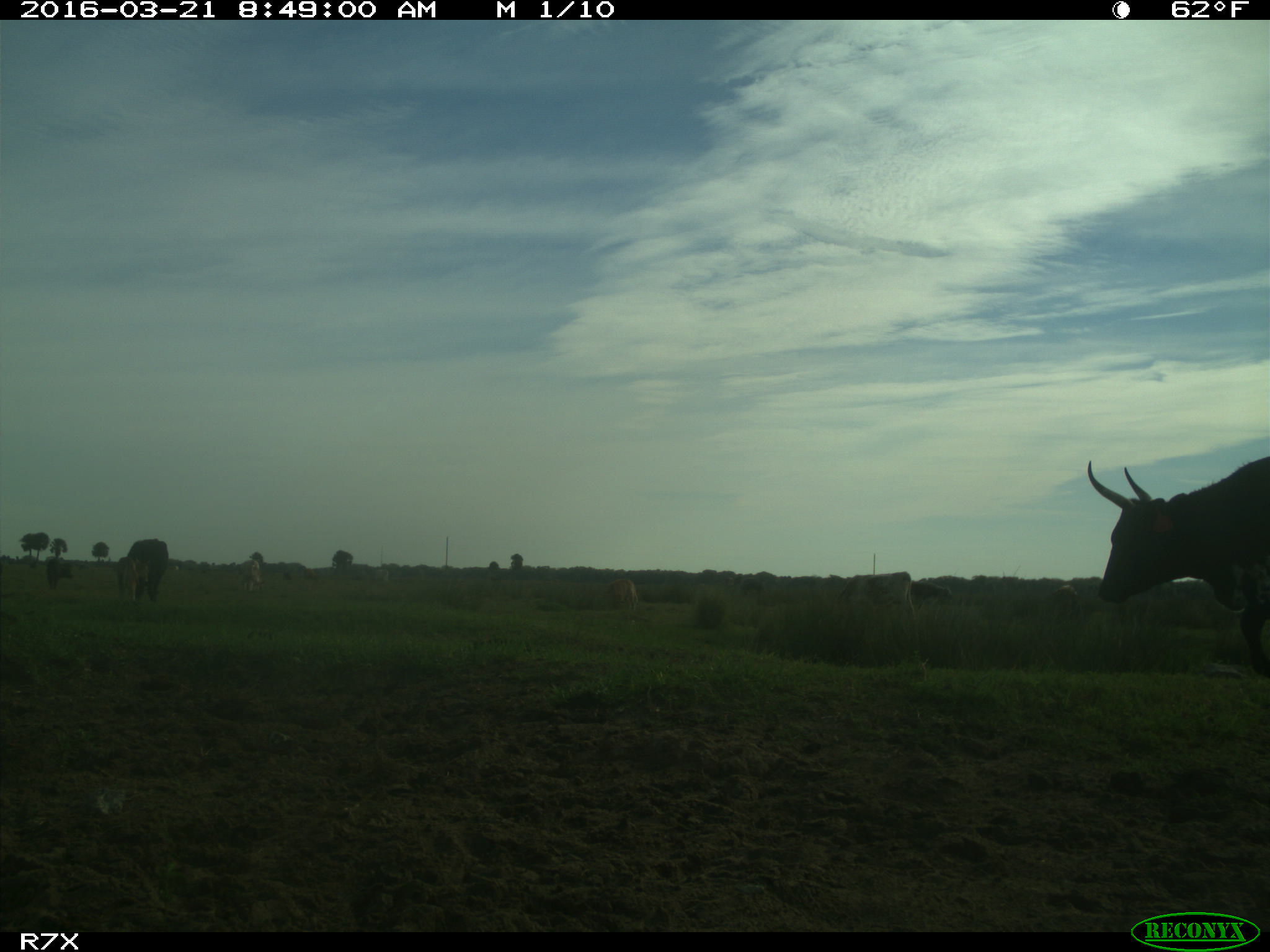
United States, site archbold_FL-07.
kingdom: Animalia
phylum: Chordata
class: Mammalia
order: Artiodactyla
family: Bovidae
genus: Bos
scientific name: Bos taurus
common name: domestic cow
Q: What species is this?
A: Bos taurus (domestic cow).